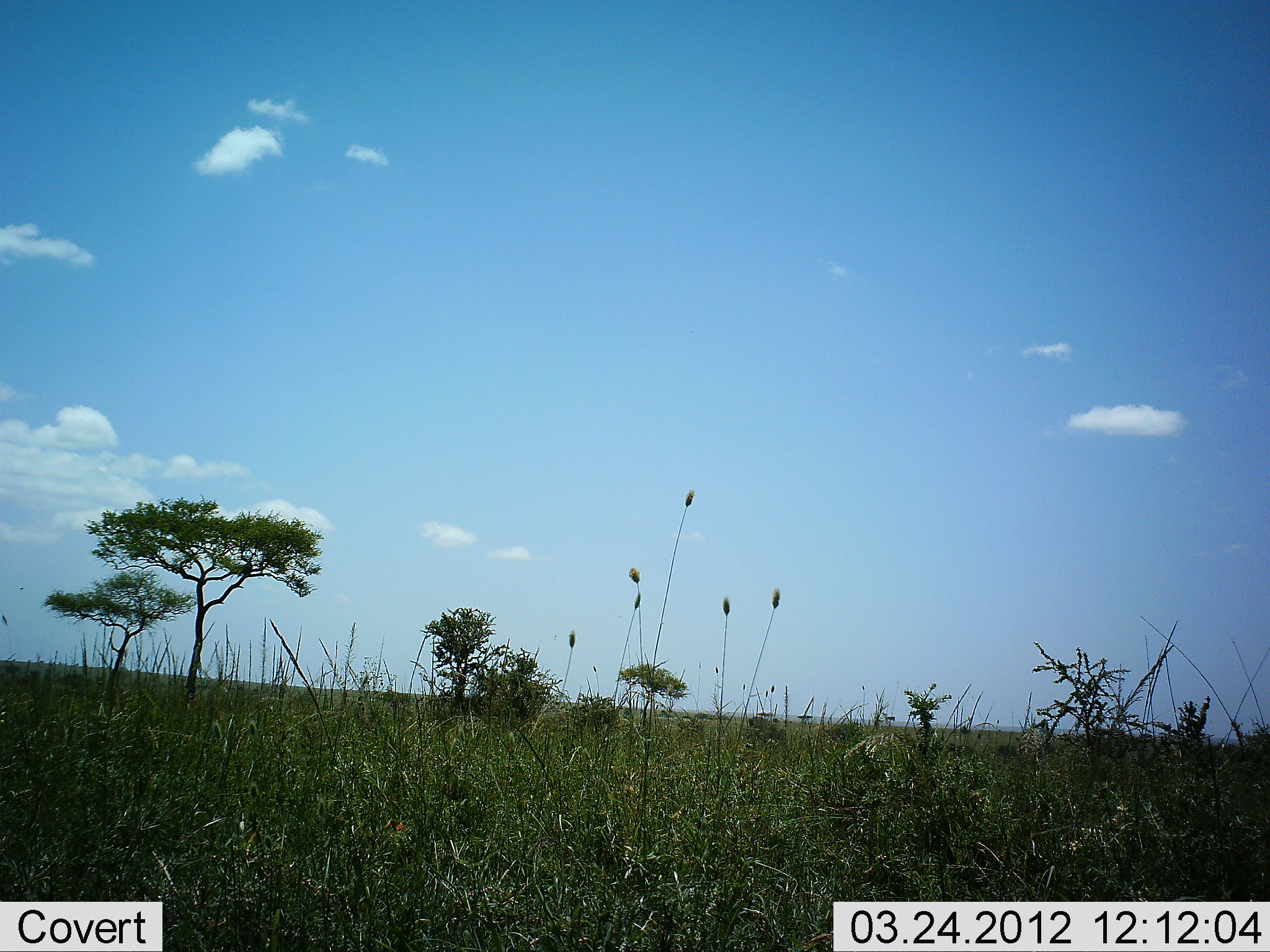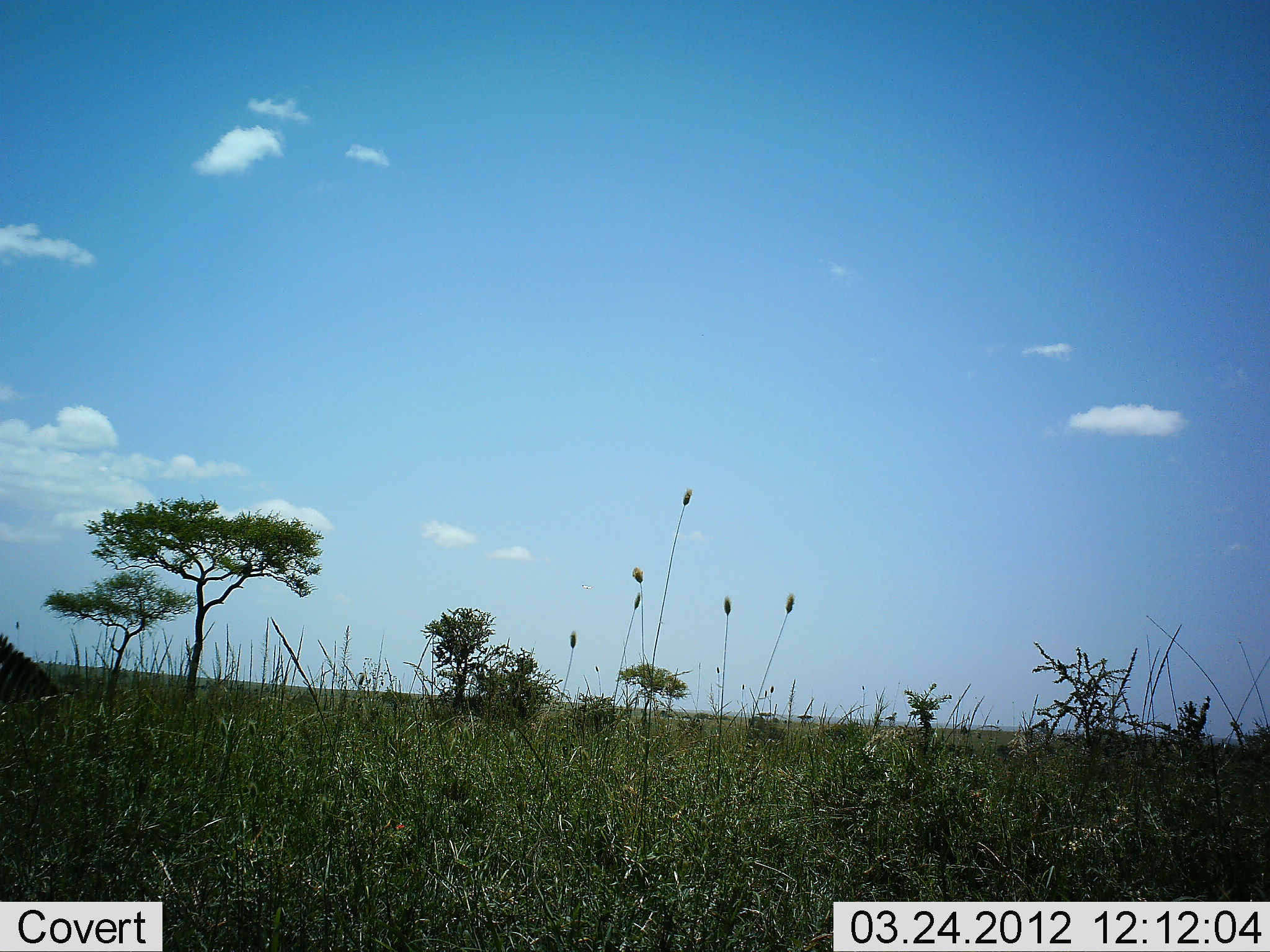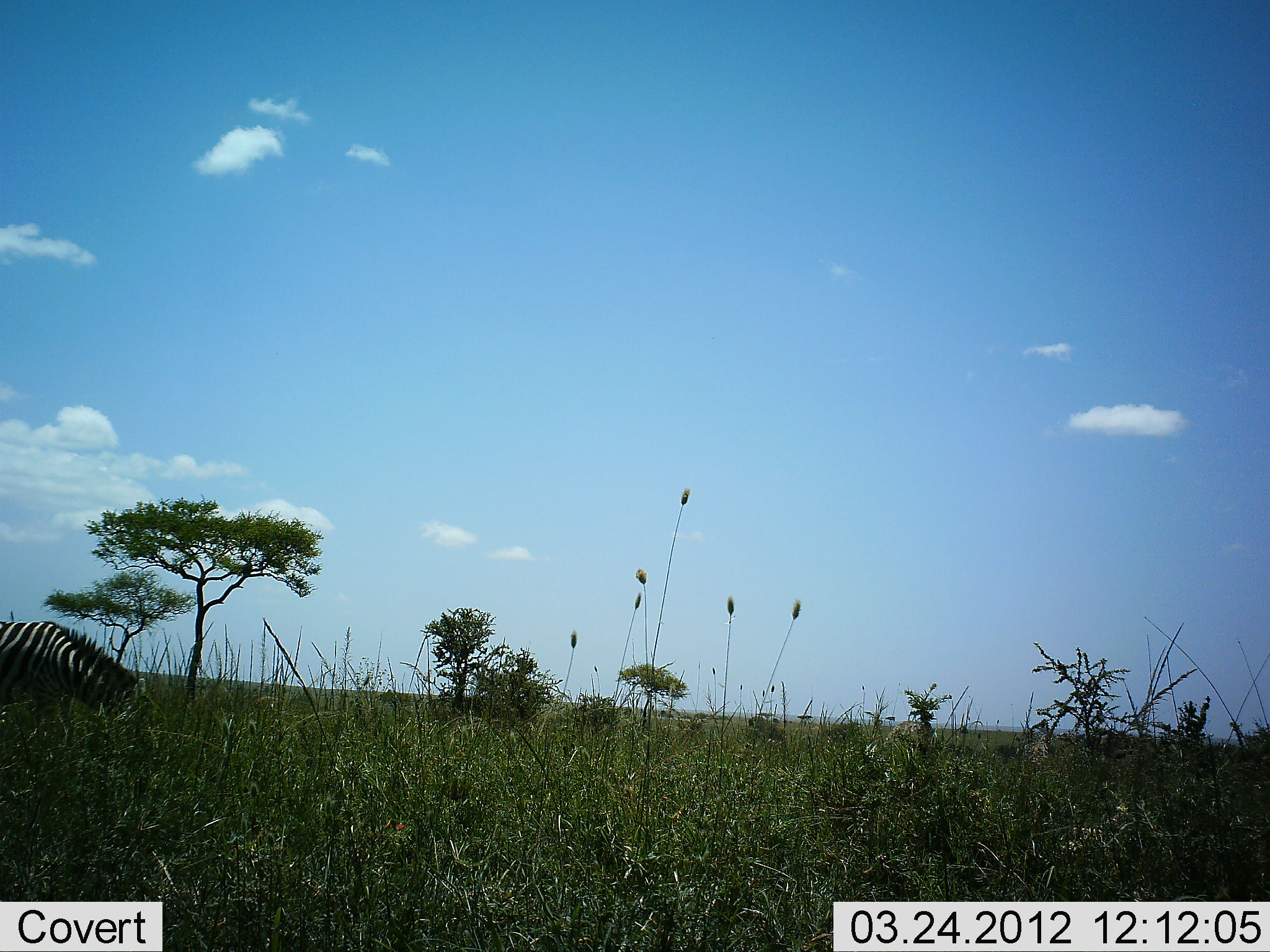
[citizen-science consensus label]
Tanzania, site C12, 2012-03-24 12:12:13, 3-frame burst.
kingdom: Animalia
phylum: Chordata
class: Mammalia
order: Perissodactyla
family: Equidae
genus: Equus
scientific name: Equus quagga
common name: plains zebra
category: zebra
Zebra (plains zebra) (Equus quagga), count 1. Behavior (volunteer vote fractions): standing 0%, resting 0%, moving 62%, interacting 0%. Young present (vote fraction): 0%. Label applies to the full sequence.